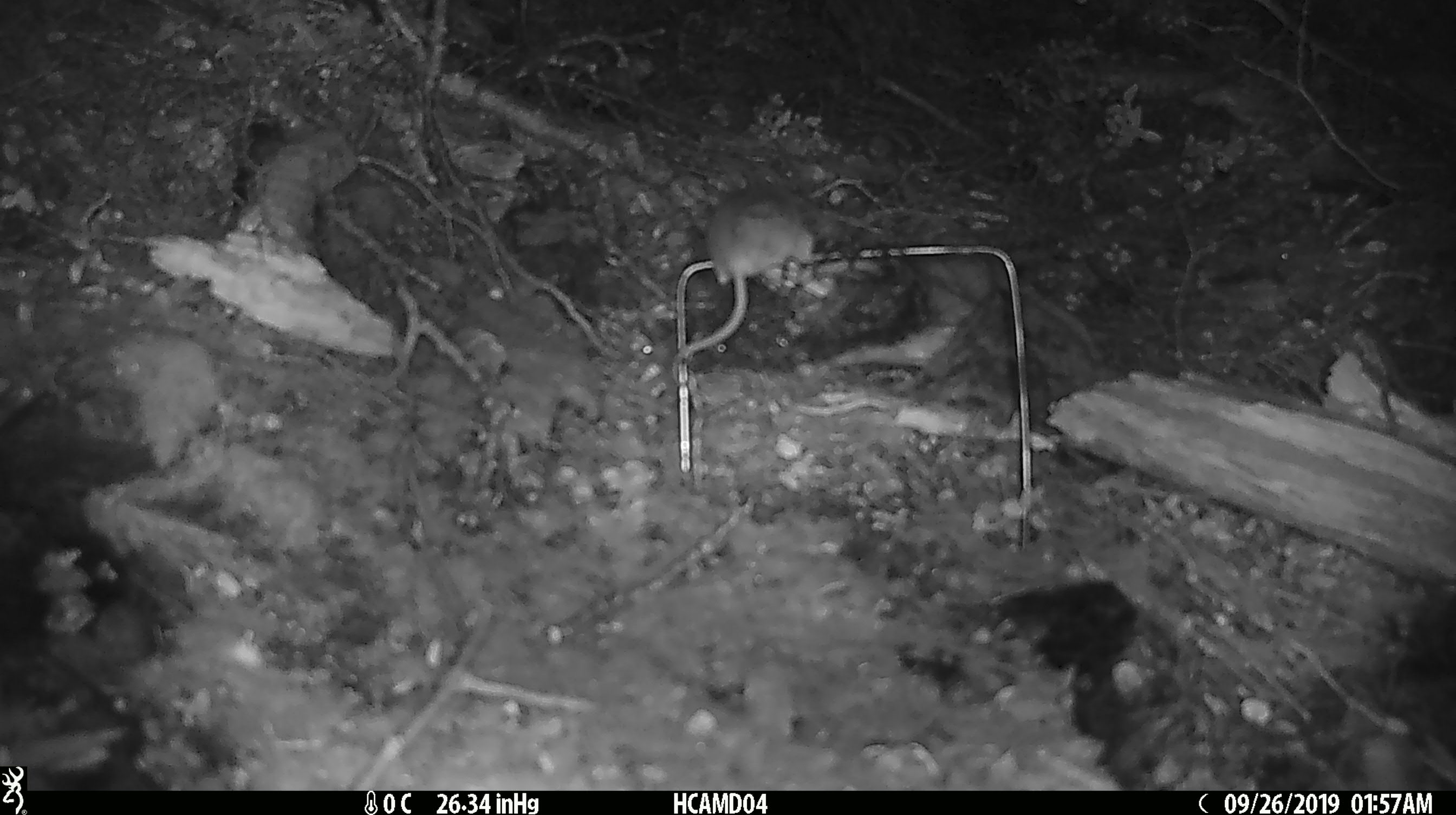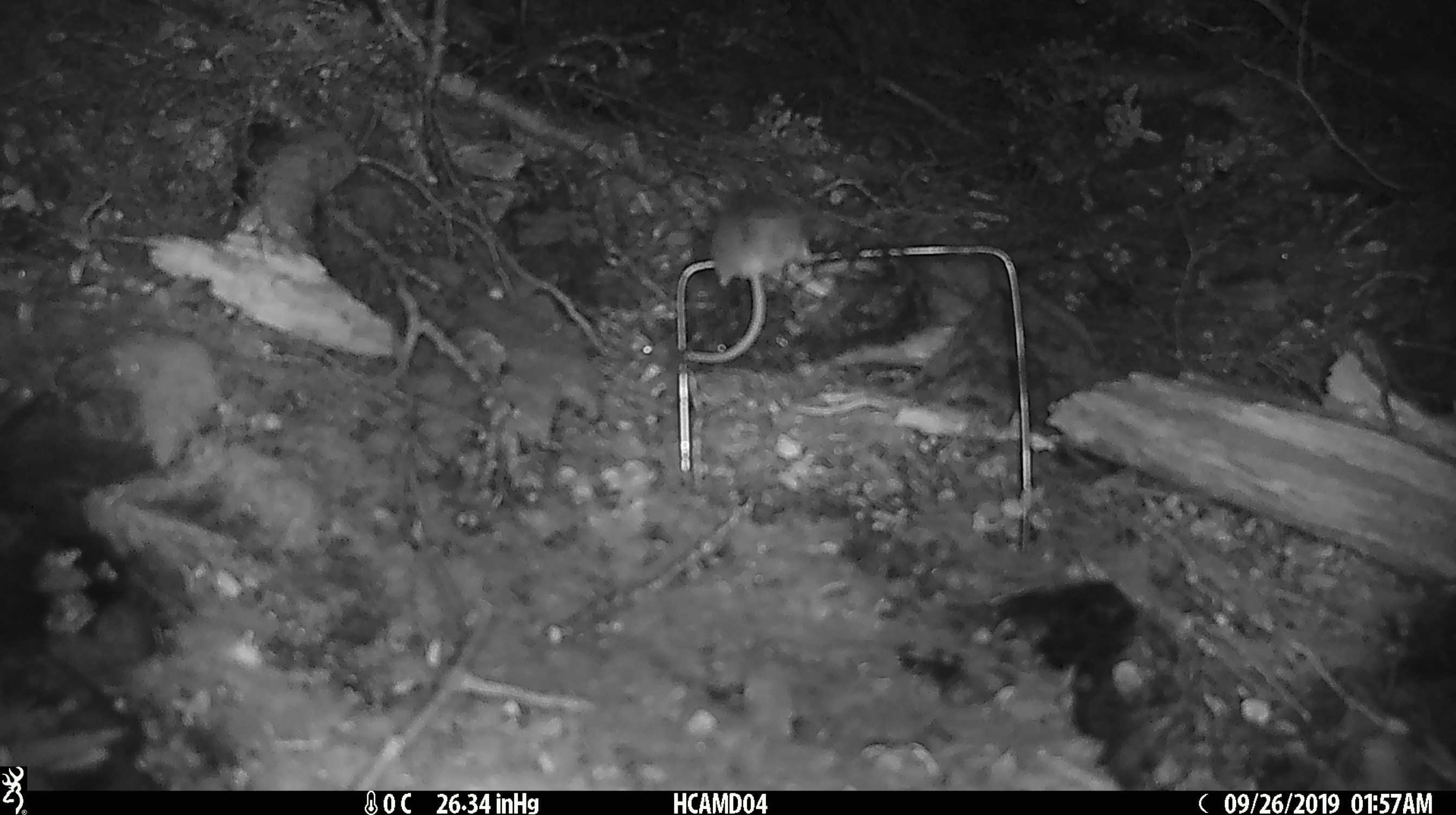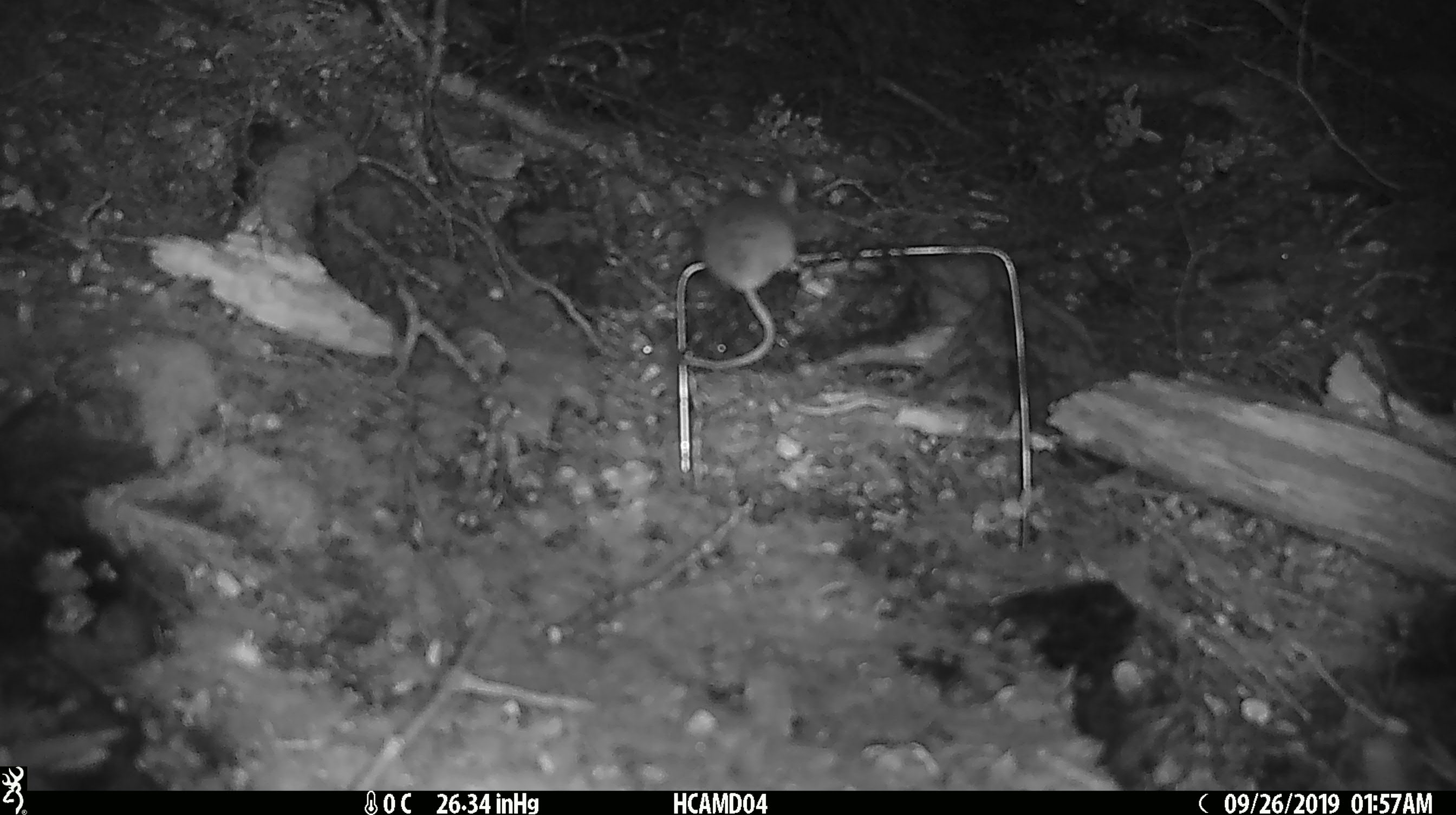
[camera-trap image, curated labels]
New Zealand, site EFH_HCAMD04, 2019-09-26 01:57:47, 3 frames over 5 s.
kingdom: Animalia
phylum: Chordata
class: Mammalia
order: Rodentia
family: Muridae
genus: Mus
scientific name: Mus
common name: mouse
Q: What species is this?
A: Mouse (Mus).